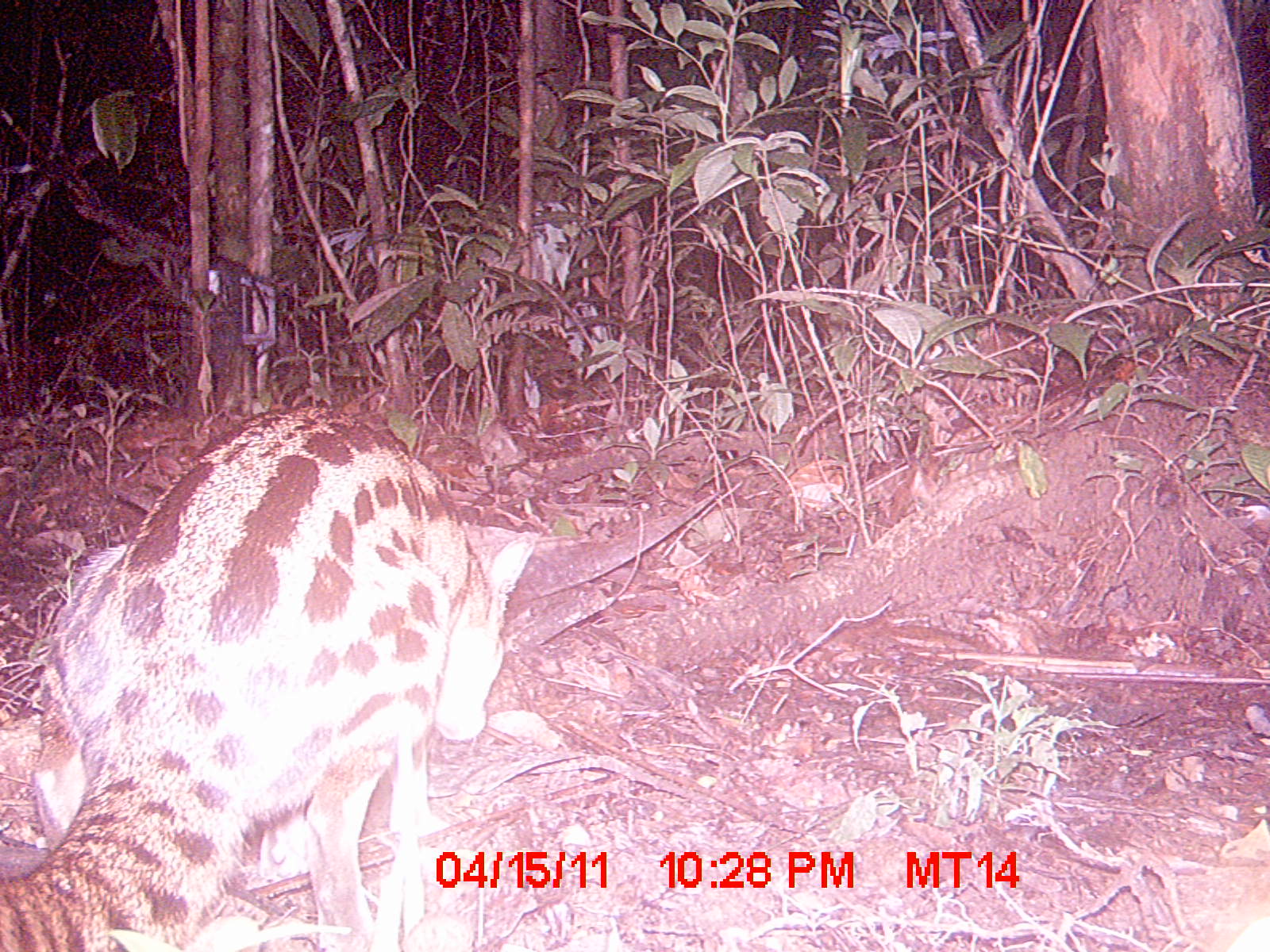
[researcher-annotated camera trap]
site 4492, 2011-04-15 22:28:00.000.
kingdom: Animalia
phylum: Chordata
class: Mammalia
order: Carnivora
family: Eupleridae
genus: Fossa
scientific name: Fossa fossana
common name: fanaloka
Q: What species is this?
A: Fossa fossana (fanaloka).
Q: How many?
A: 1.